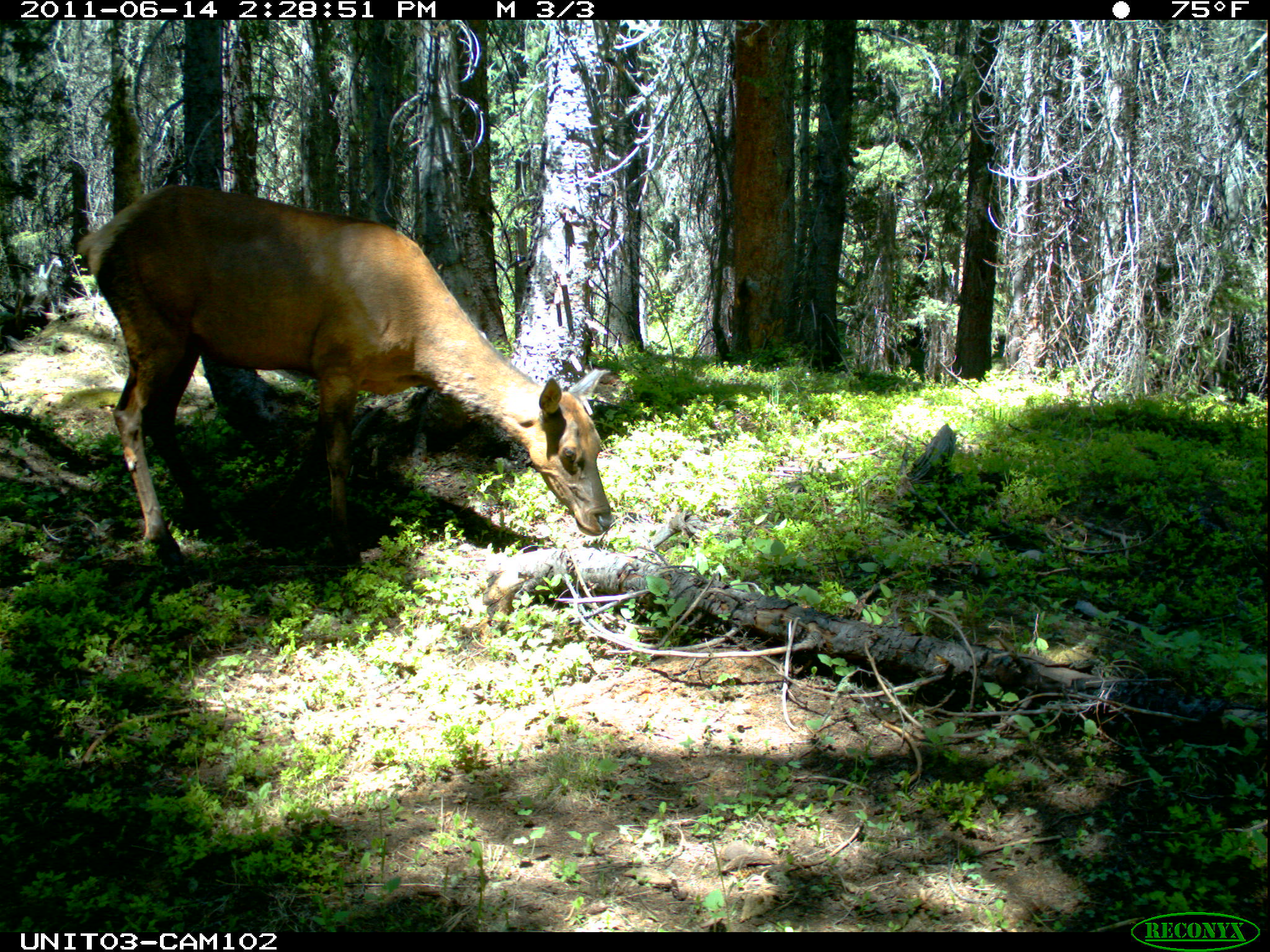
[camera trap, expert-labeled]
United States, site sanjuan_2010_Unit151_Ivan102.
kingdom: Animalia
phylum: Chordata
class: Mammalia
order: Artiodactyla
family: Cervidae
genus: Cervus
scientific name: Cervus elaphus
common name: red deer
Cervus elaphus (red deer).